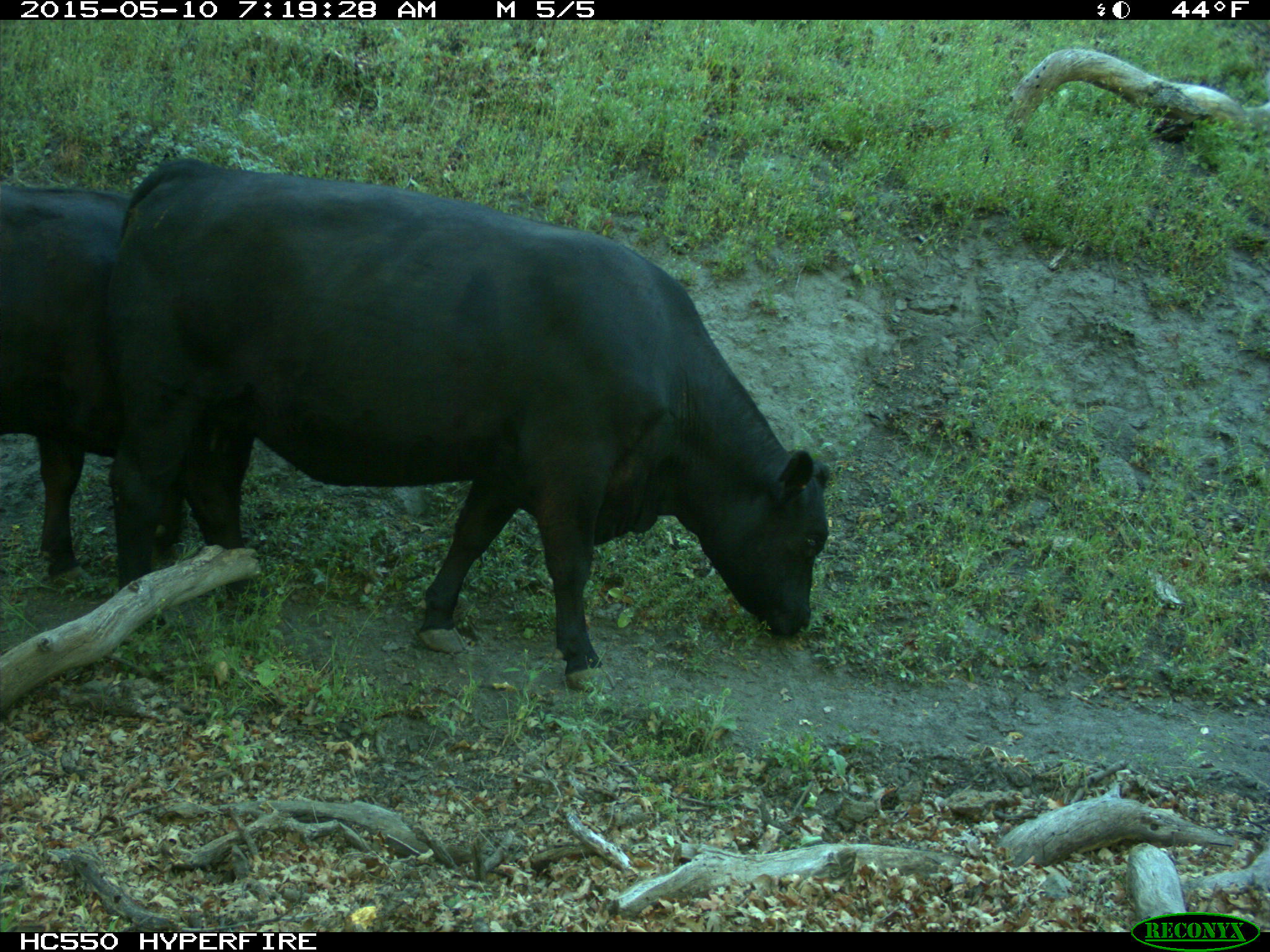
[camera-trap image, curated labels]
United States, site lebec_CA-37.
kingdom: Animalia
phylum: Chordata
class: Mammalia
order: Artiodactyla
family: Bovidae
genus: Bos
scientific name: Bos taurus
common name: domestic cow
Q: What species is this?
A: Bos taurus (domestic cow).